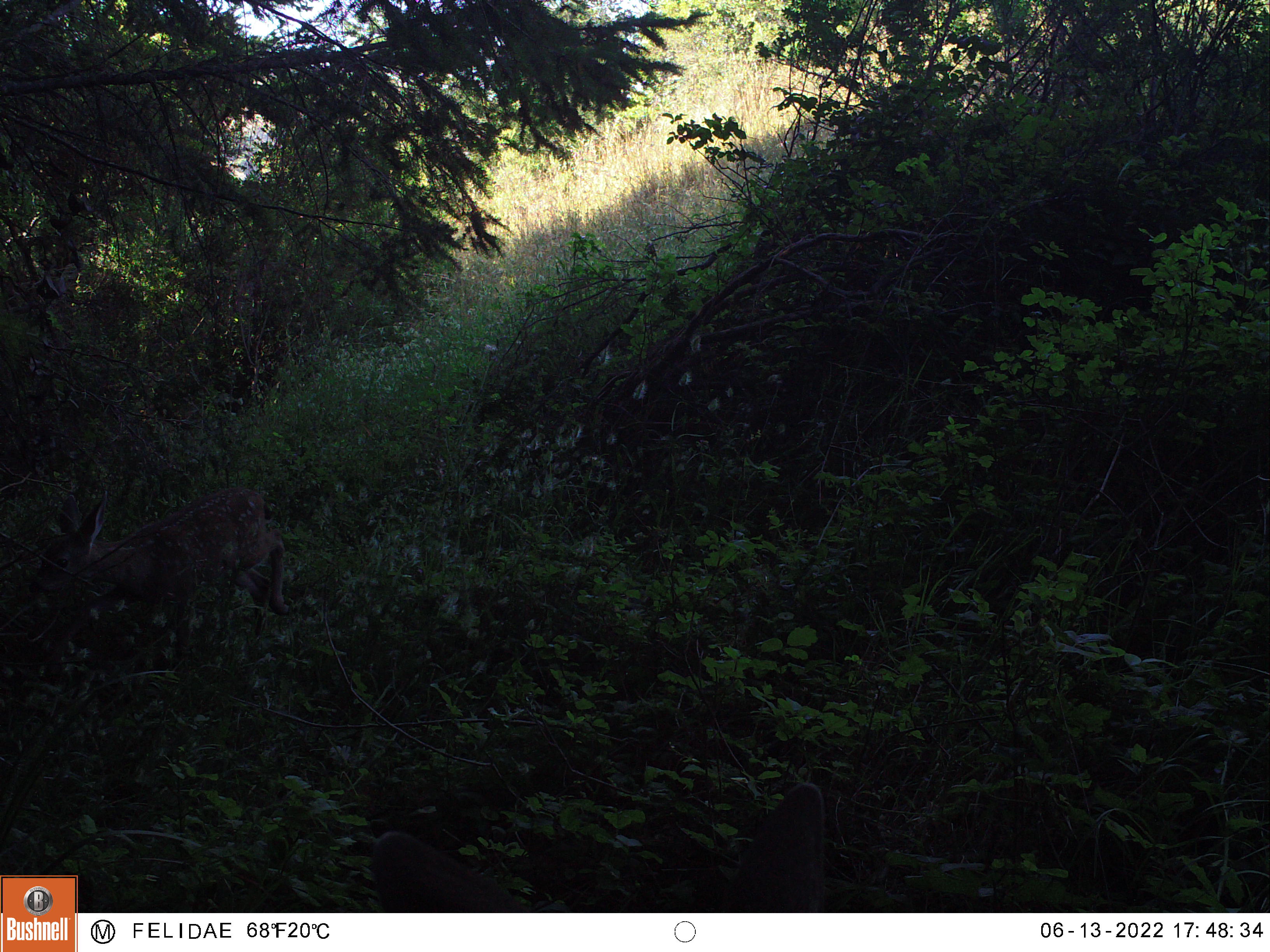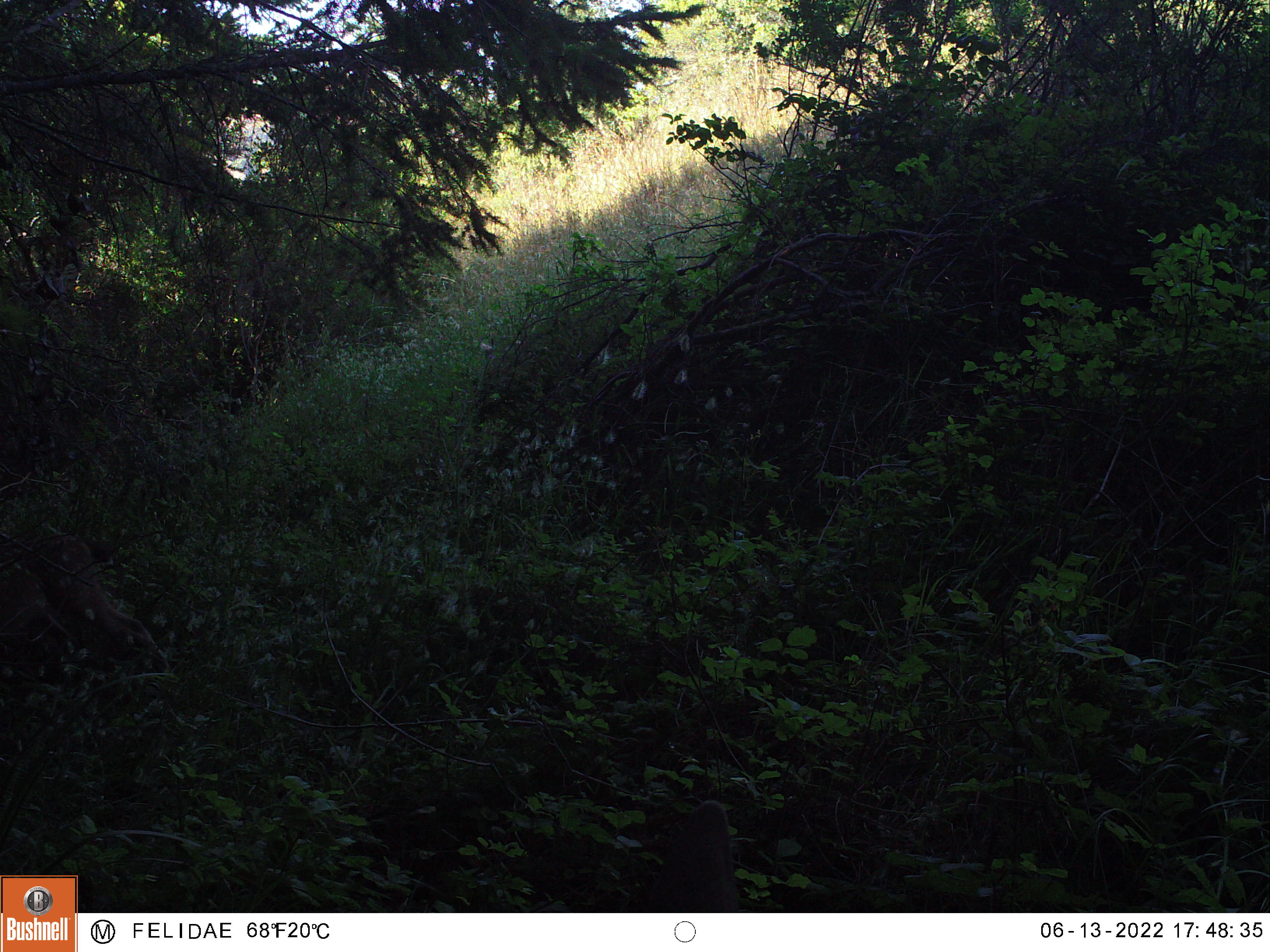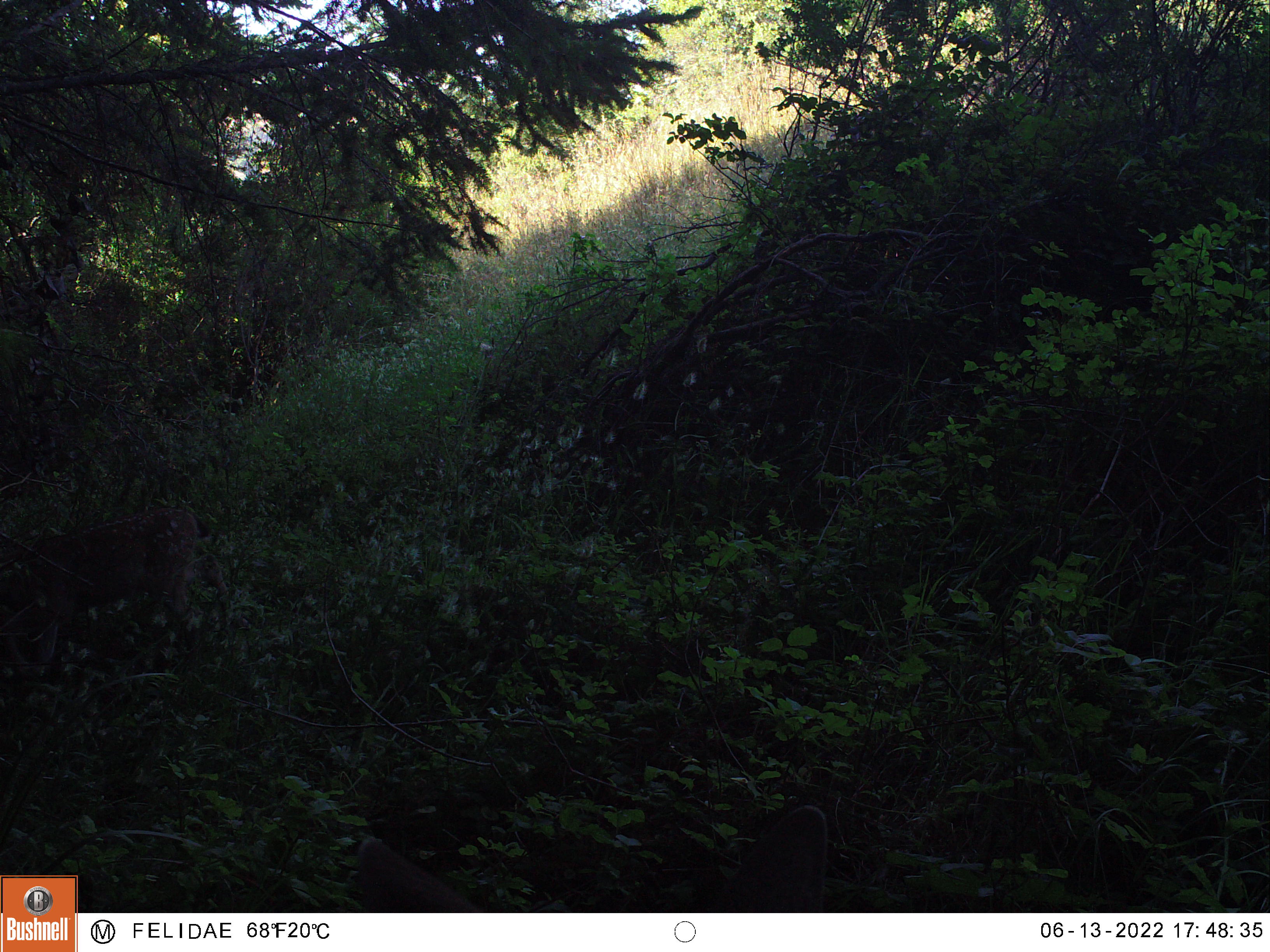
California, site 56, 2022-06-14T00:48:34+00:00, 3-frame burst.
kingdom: Animalia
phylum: Chordata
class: Mammalia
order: Artiodactyla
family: Cervidae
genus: Odocoileus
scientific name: Odocoileus hemionus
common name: mule deer